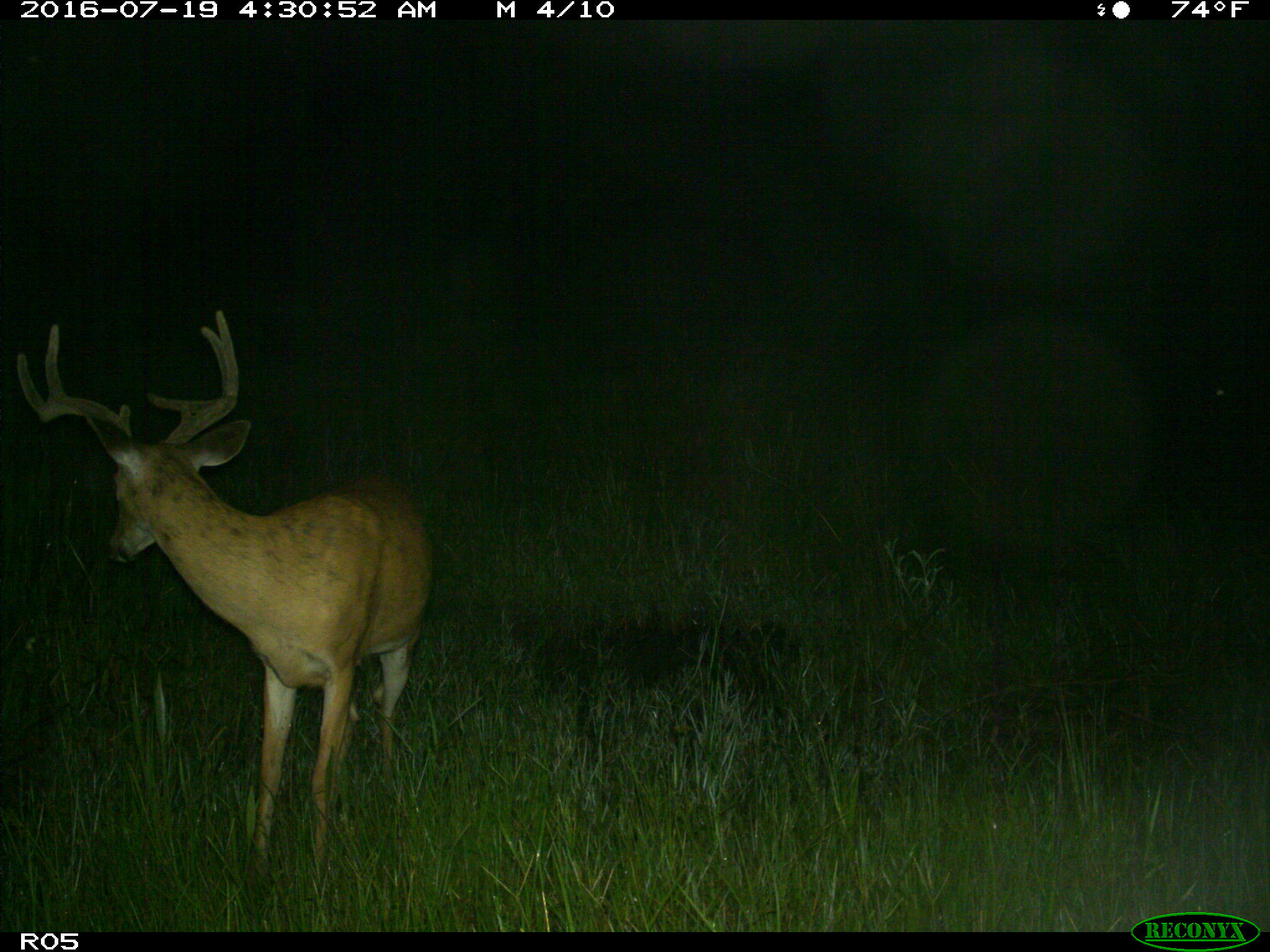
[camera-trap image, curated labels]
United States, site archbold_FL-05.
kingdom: Animalia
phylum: Chordata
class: Mammalia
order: Artiodactyla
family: Cervidae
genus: Odocoileus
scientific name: Odocoileus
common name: deer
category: unidentified deer